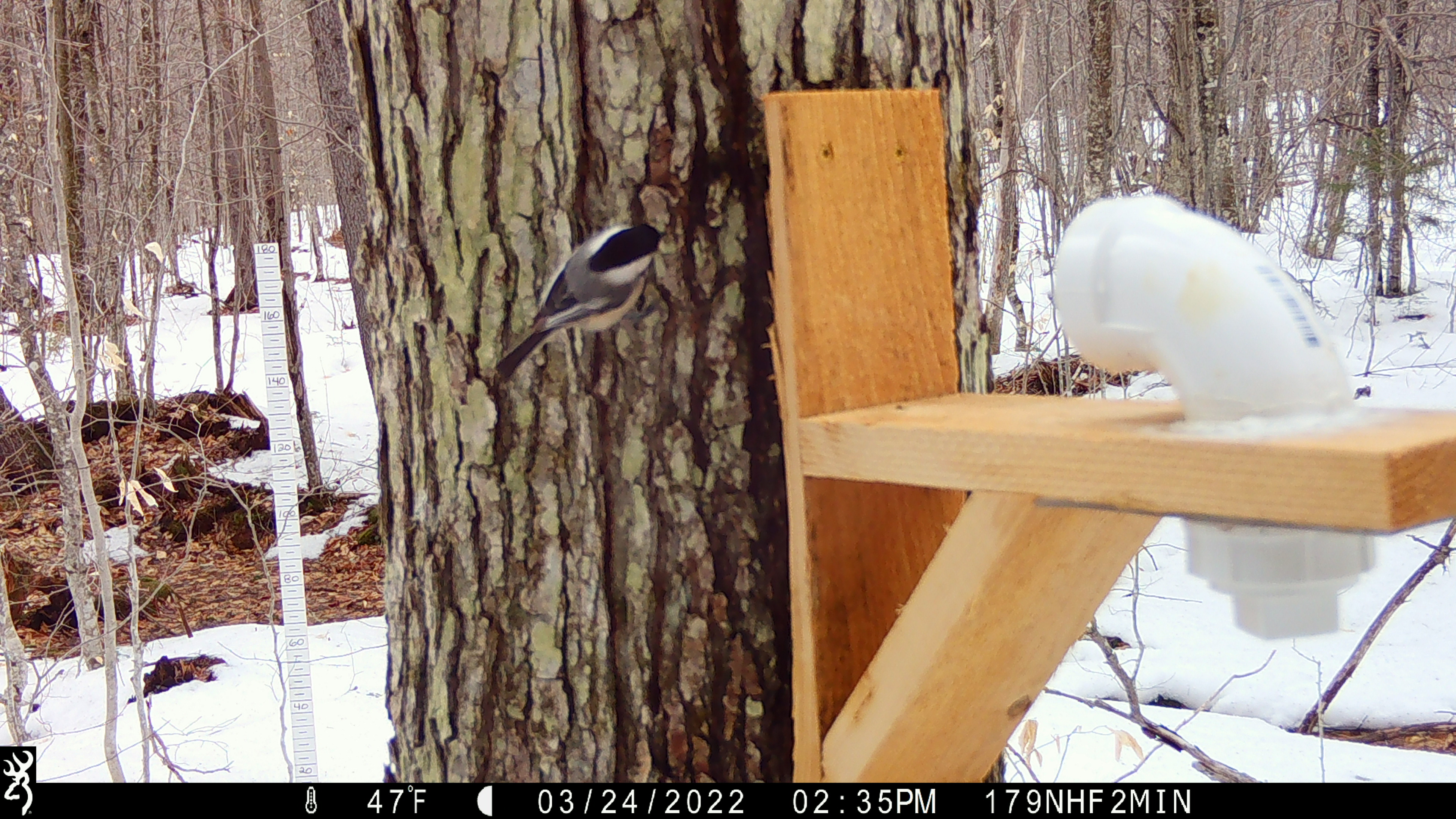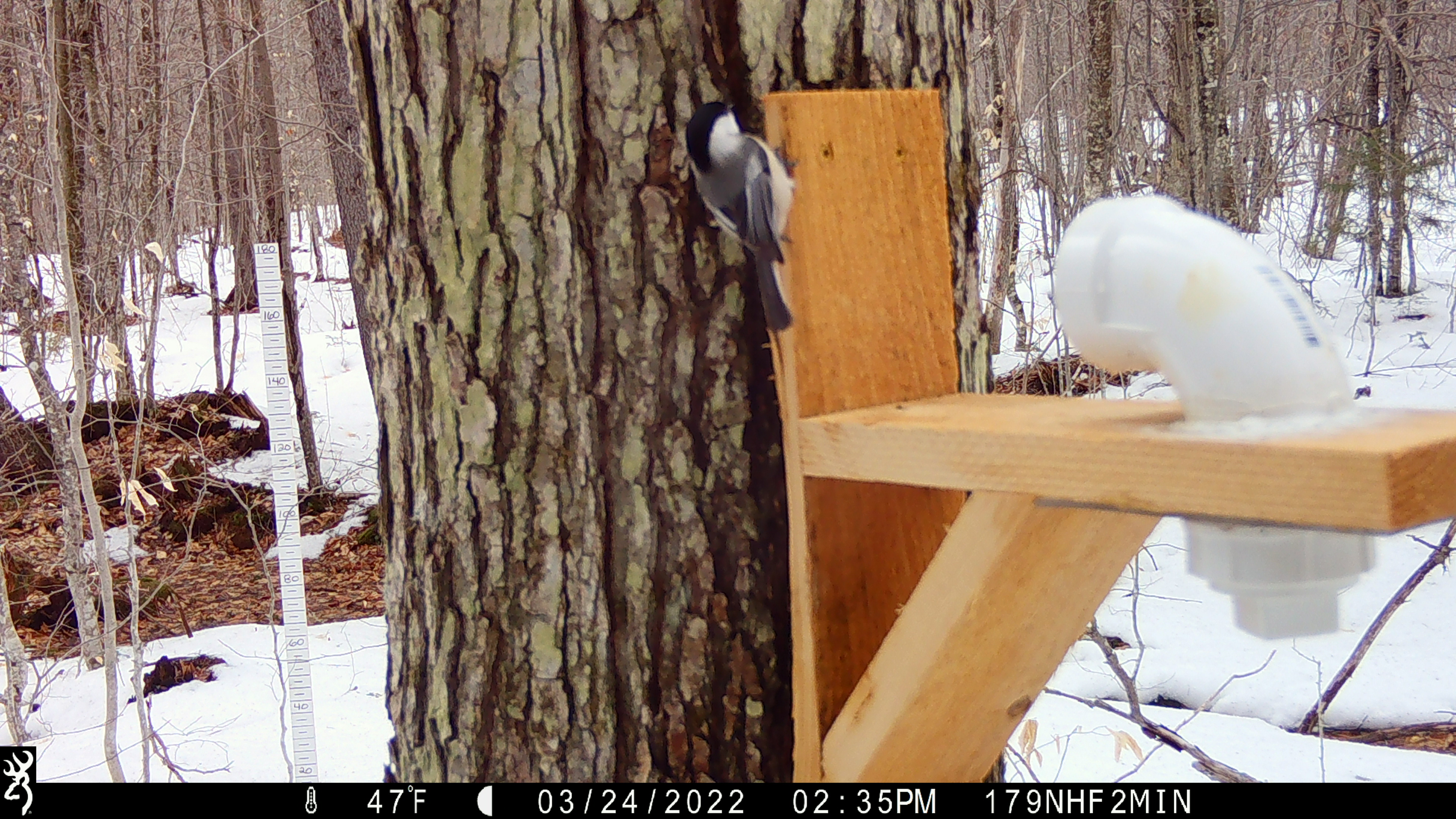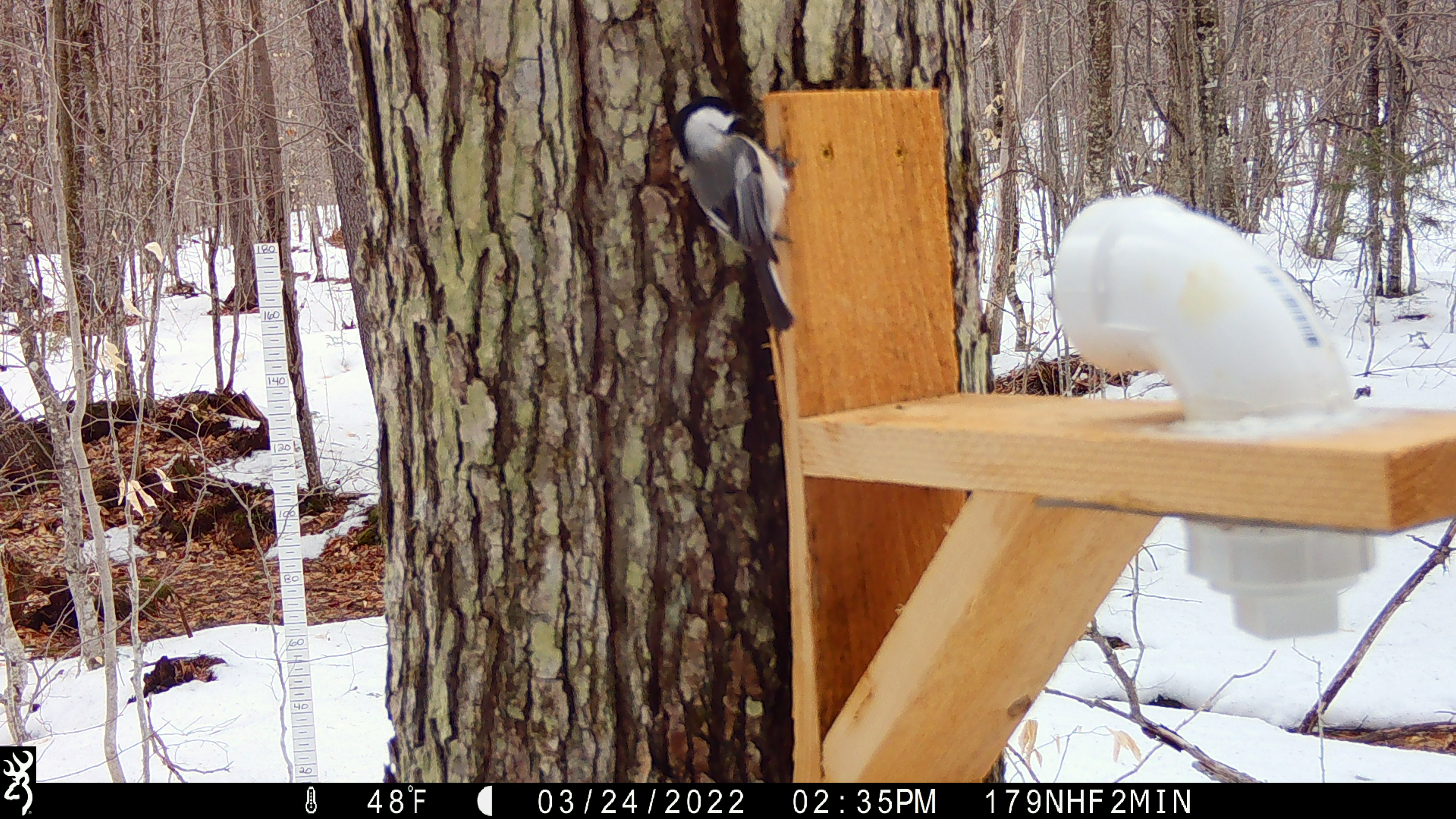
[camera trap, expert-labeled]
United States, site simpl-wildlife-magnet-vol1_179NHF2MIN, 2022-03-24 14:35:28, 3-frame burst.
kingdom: Animalia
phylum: Chordata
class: Aves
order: Passeriformes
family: Sittidae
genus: Sitta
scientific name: Sitta canadensis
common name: red-breasted nuthatch